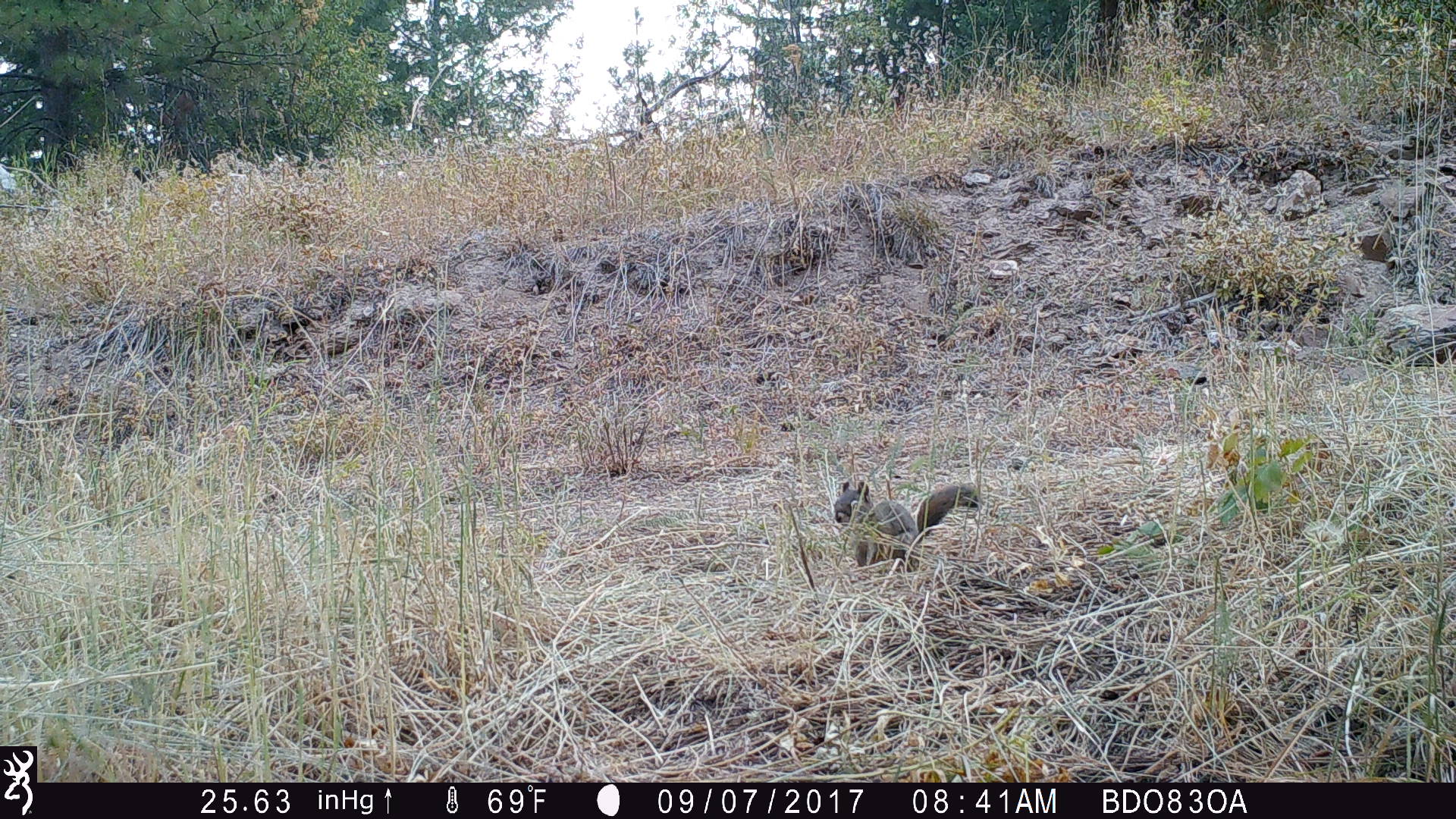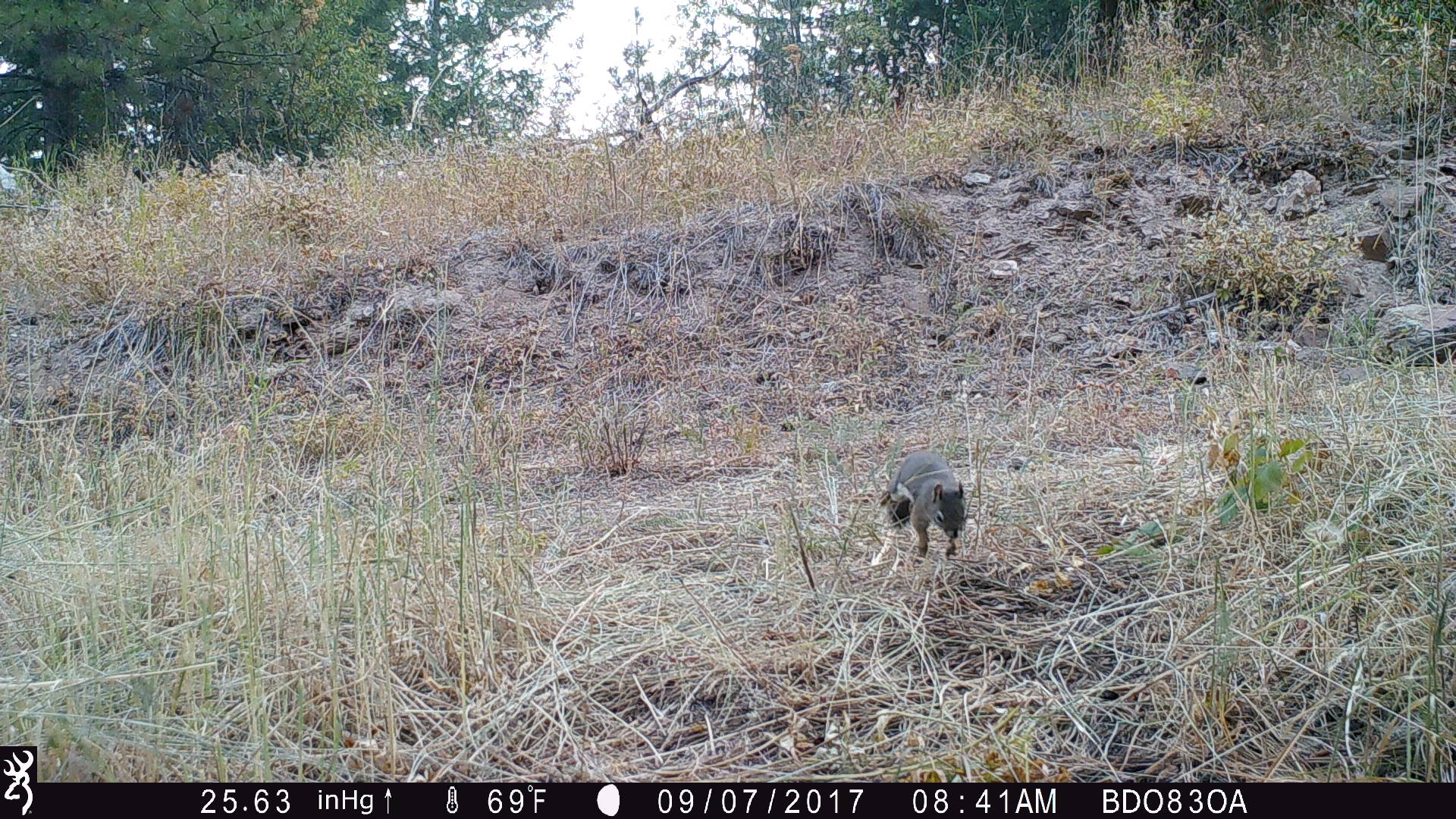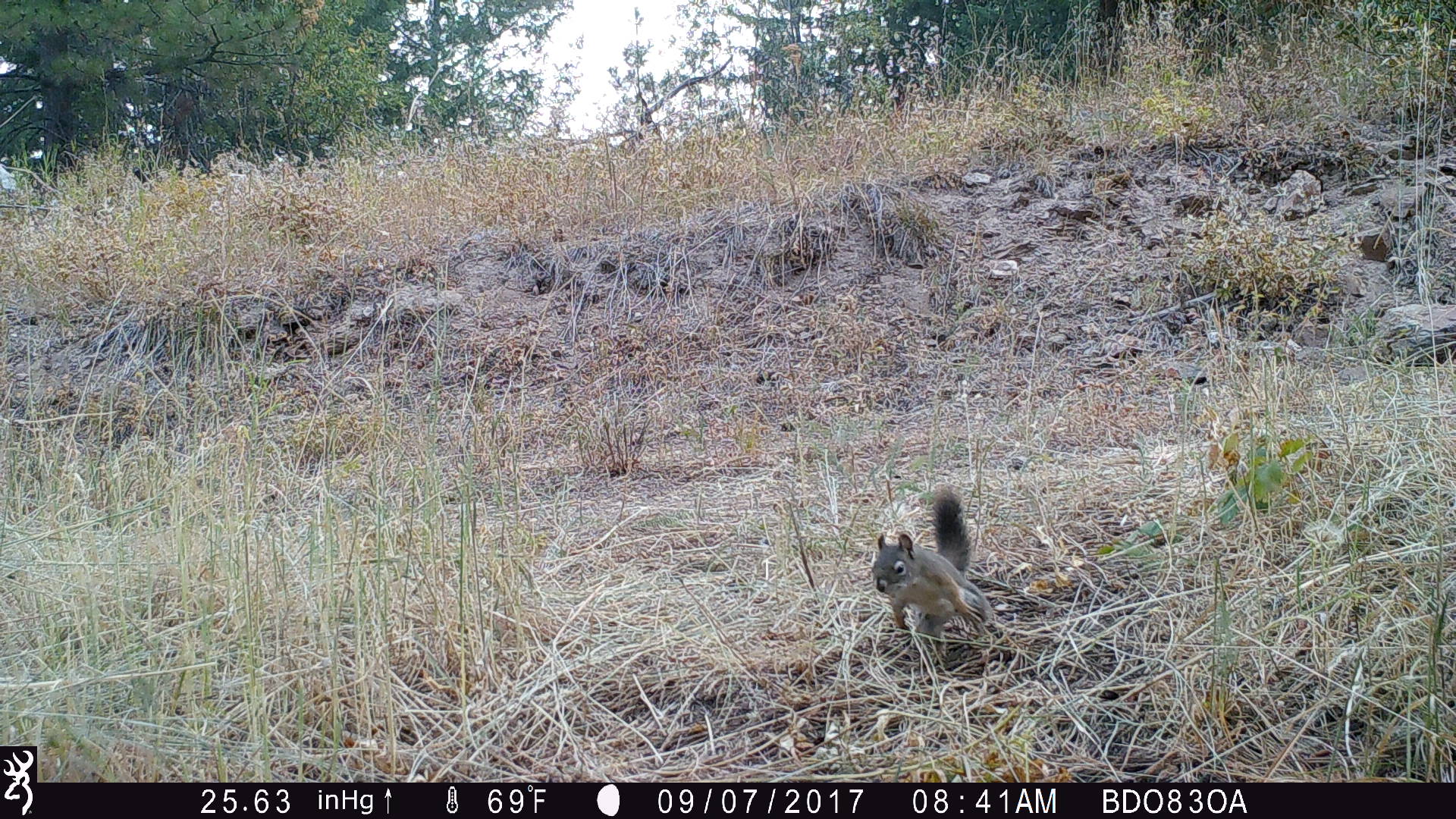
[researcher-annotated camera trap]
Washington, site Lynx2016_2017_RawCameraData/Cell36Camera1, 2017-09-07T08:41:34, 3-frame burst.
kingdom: Animalia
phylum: Chordata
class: Mammalia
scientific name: Mammalia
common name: small mammal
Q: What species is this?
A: Small mammal (Mammalia).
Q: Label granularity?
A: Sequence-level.